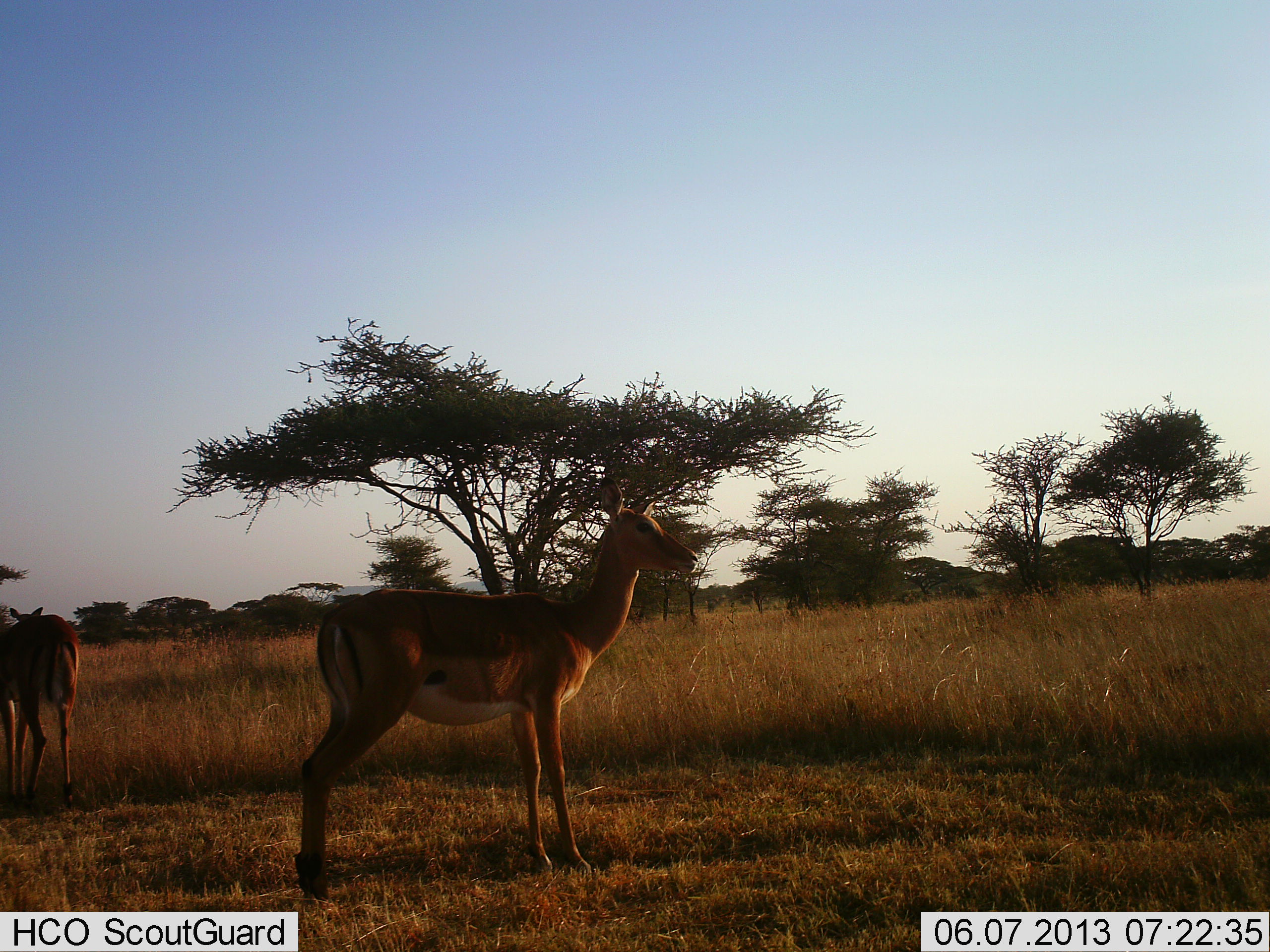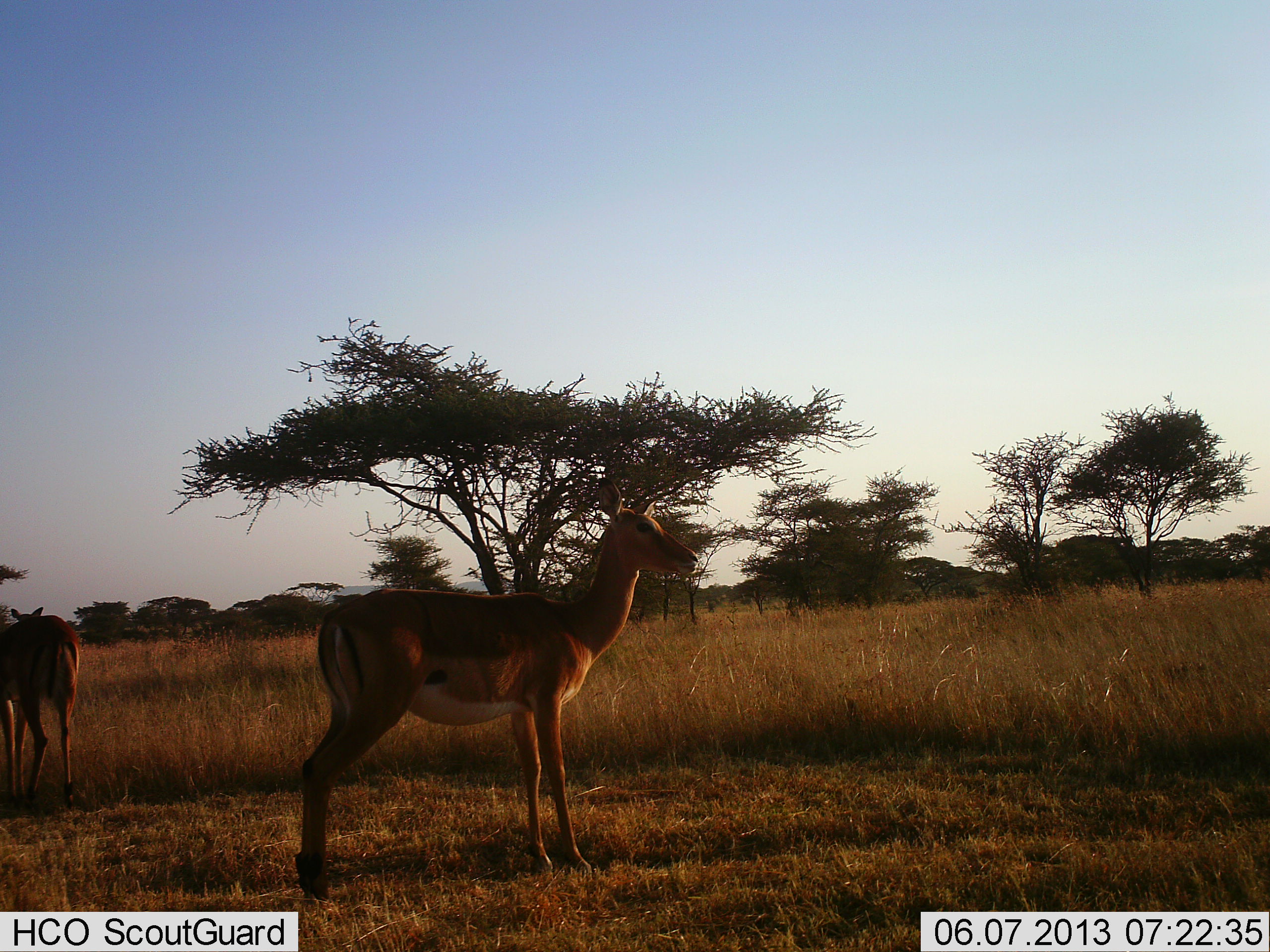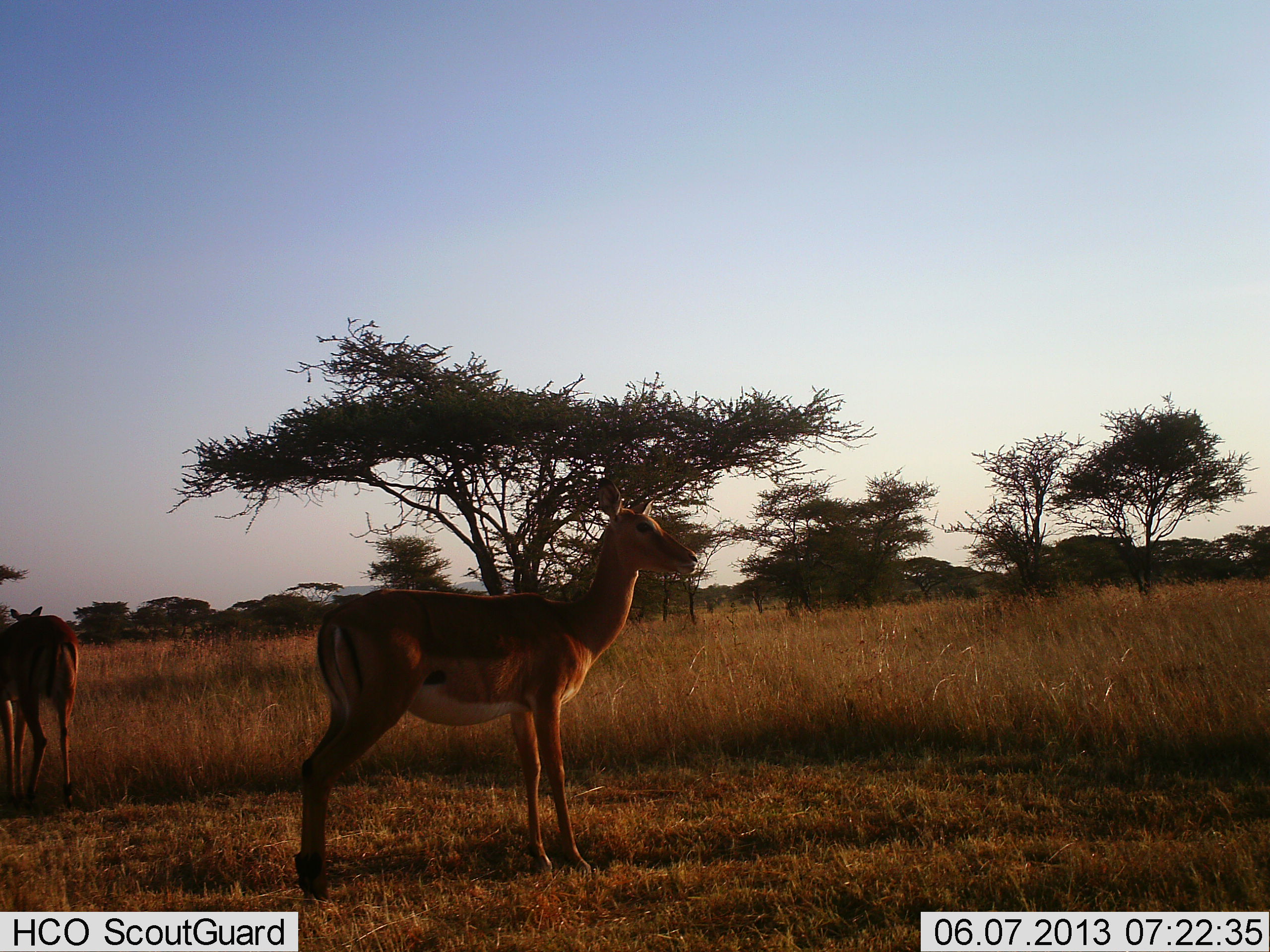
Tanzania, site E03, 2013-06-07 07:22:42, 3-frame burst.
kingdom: Animalia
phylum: Chordata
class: Mammalia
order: Artiodactyla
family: Bovidae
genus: Aepyceros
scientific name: Aepyceros melampus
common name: impala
Impala (Aepyceros melampus), count 2. Behavior (volunteer vote fractions): standing 100%, resting 0%, moving 10%, interacting 0%. Young present (vote fraction): 0%. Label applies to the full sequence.